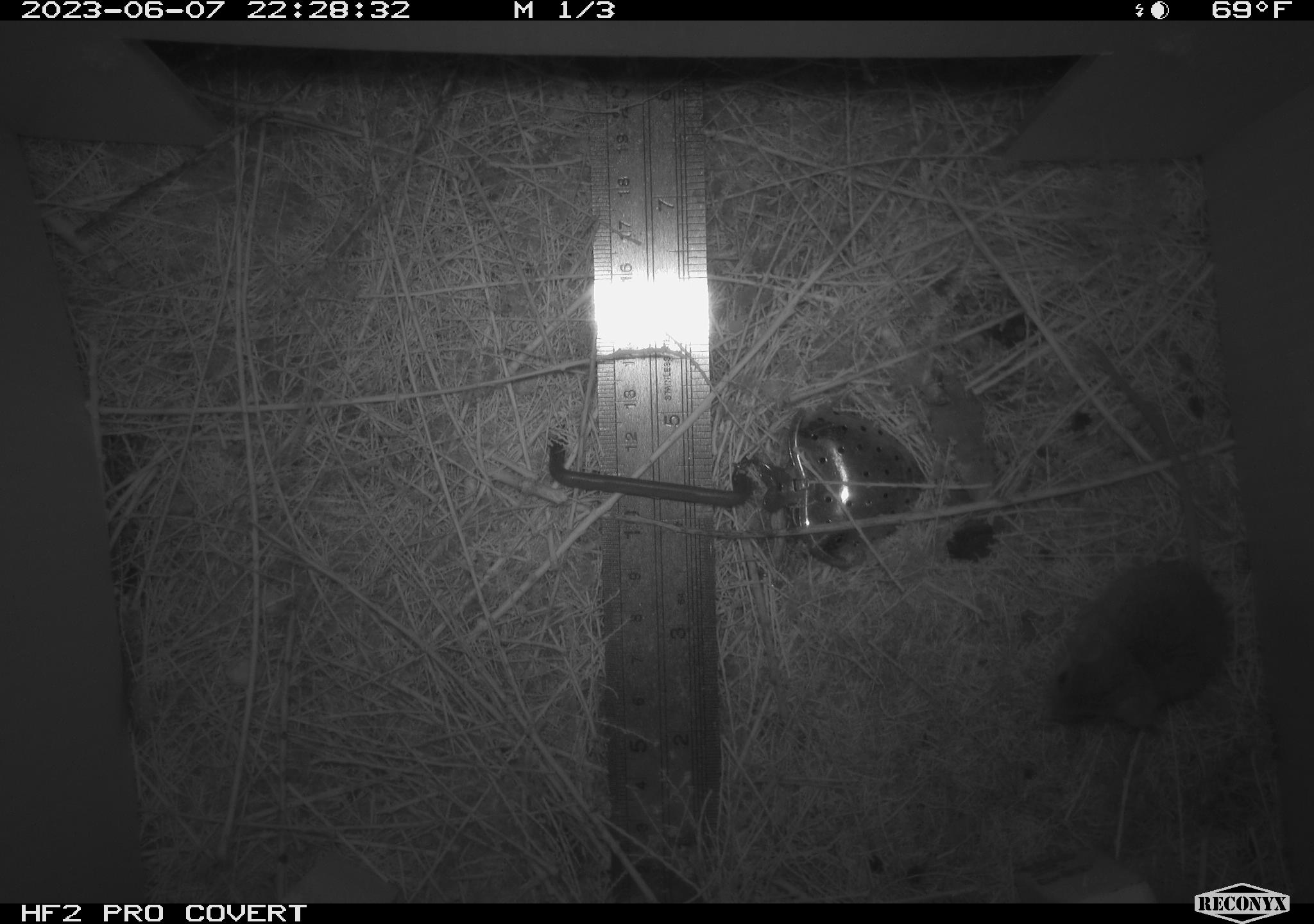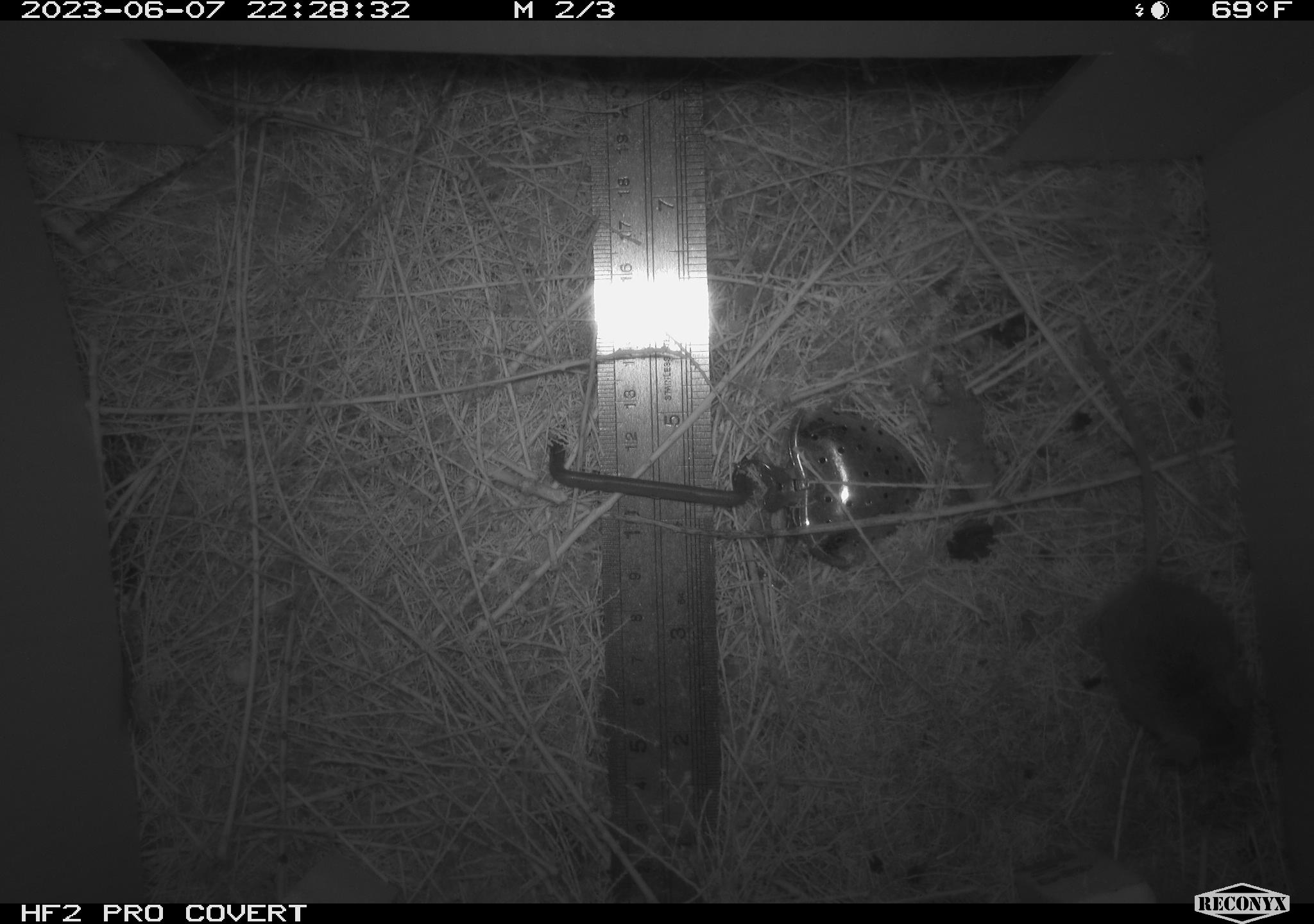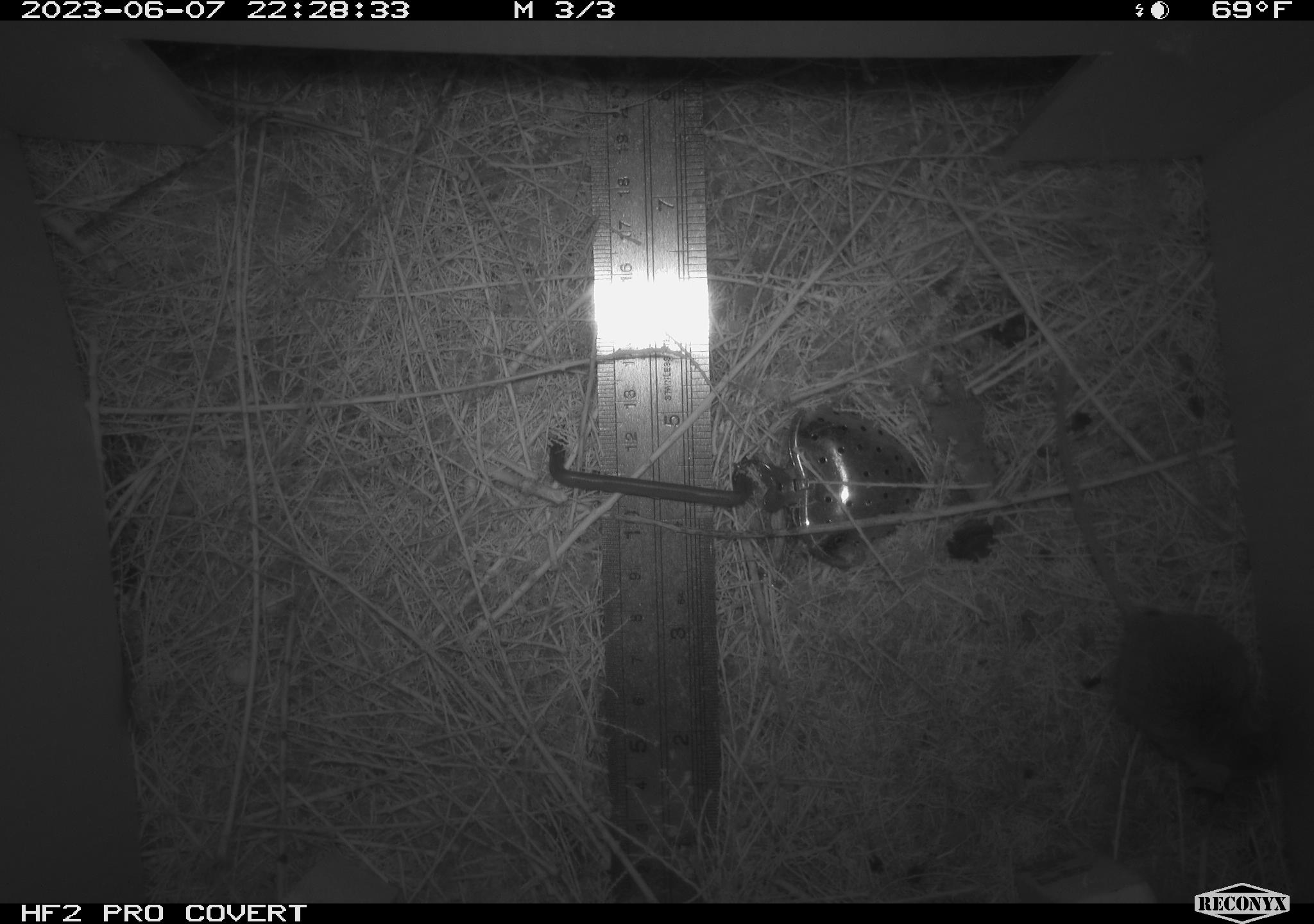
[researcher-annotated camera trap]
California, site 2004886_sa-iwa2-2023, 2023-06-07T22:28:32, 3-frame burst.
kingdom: Animalia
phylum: Chordata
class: Mammalia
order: Rodentia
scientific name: Rodentia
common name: mouse species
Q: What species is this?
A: Mouse species (Rodentia).